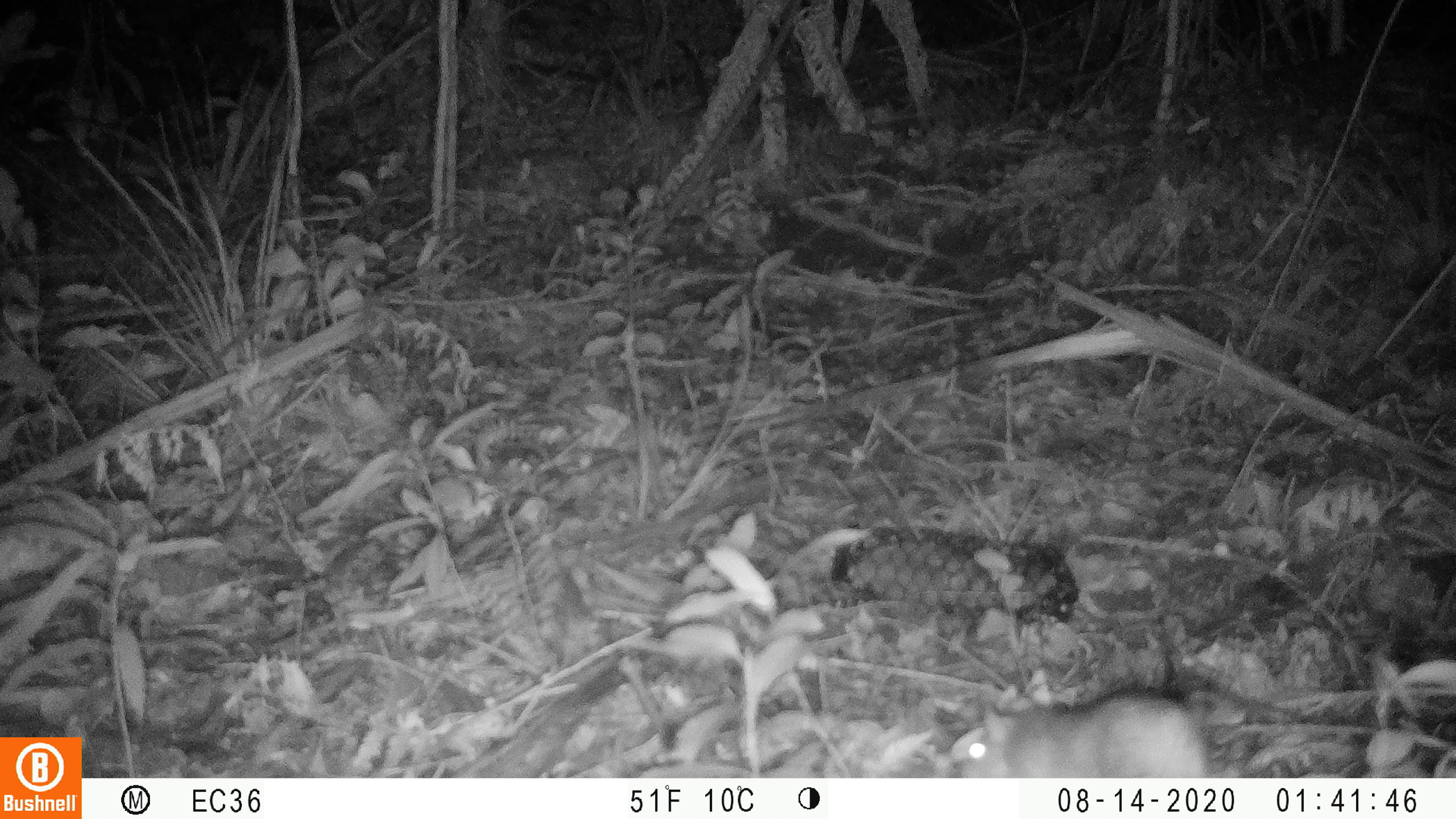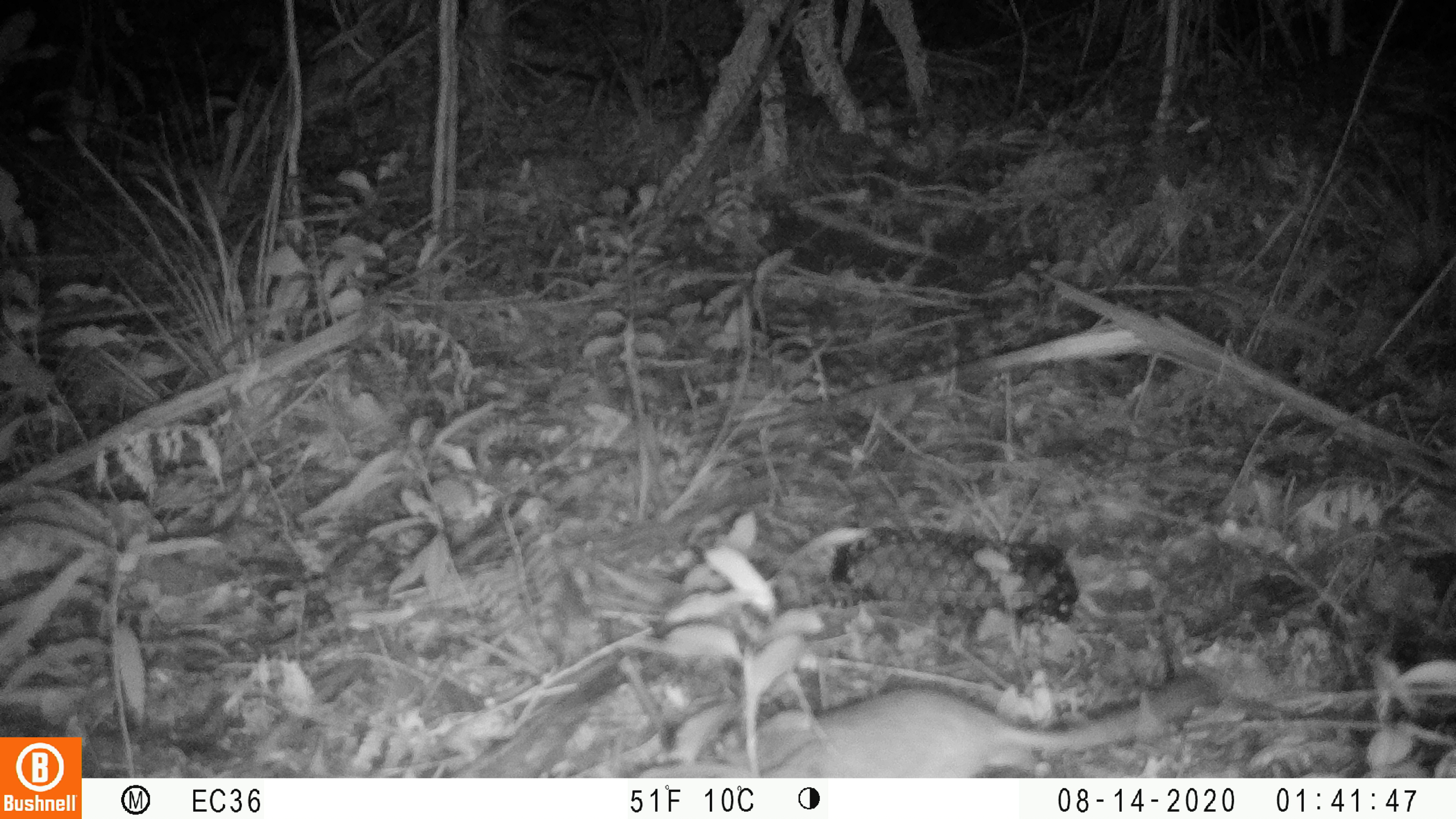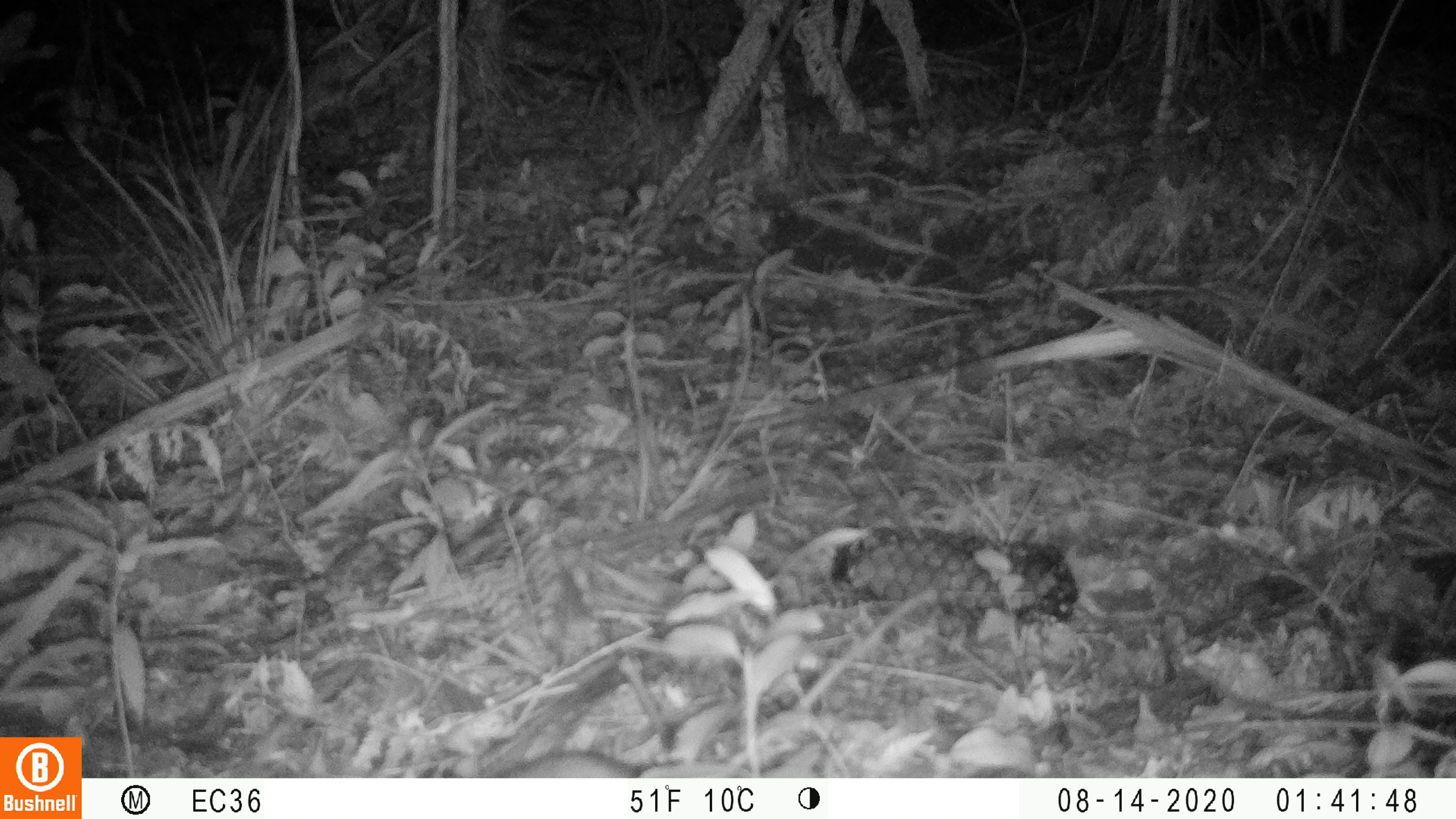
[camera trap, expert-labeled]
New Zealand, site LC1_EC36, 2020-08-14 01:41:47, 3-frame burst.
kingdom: Animalia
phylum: Chordata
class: Mammalia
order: Rodentia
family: Muridae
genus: Rattus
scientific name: Rattus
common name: rat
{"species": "rat (Rattus)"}